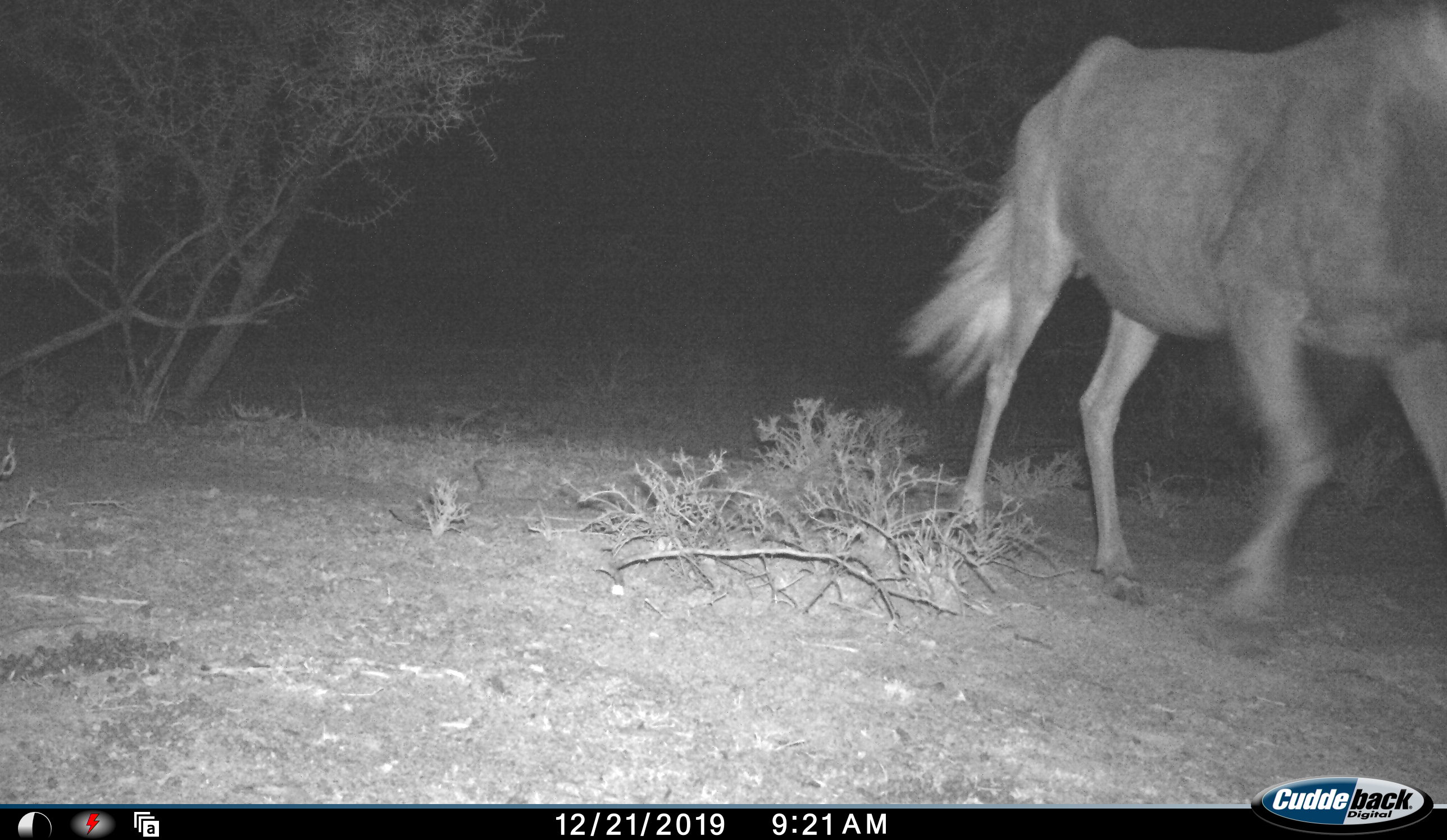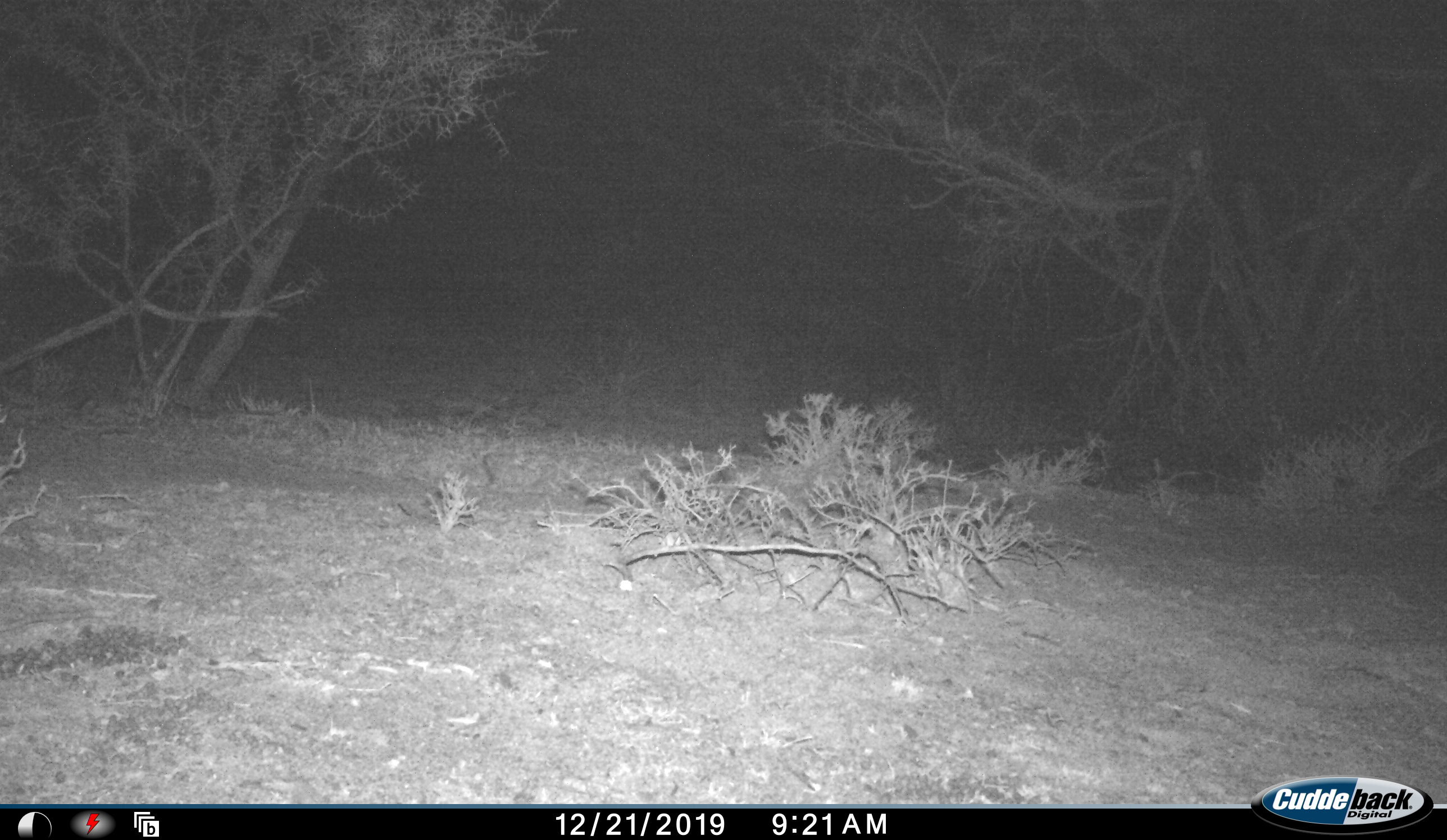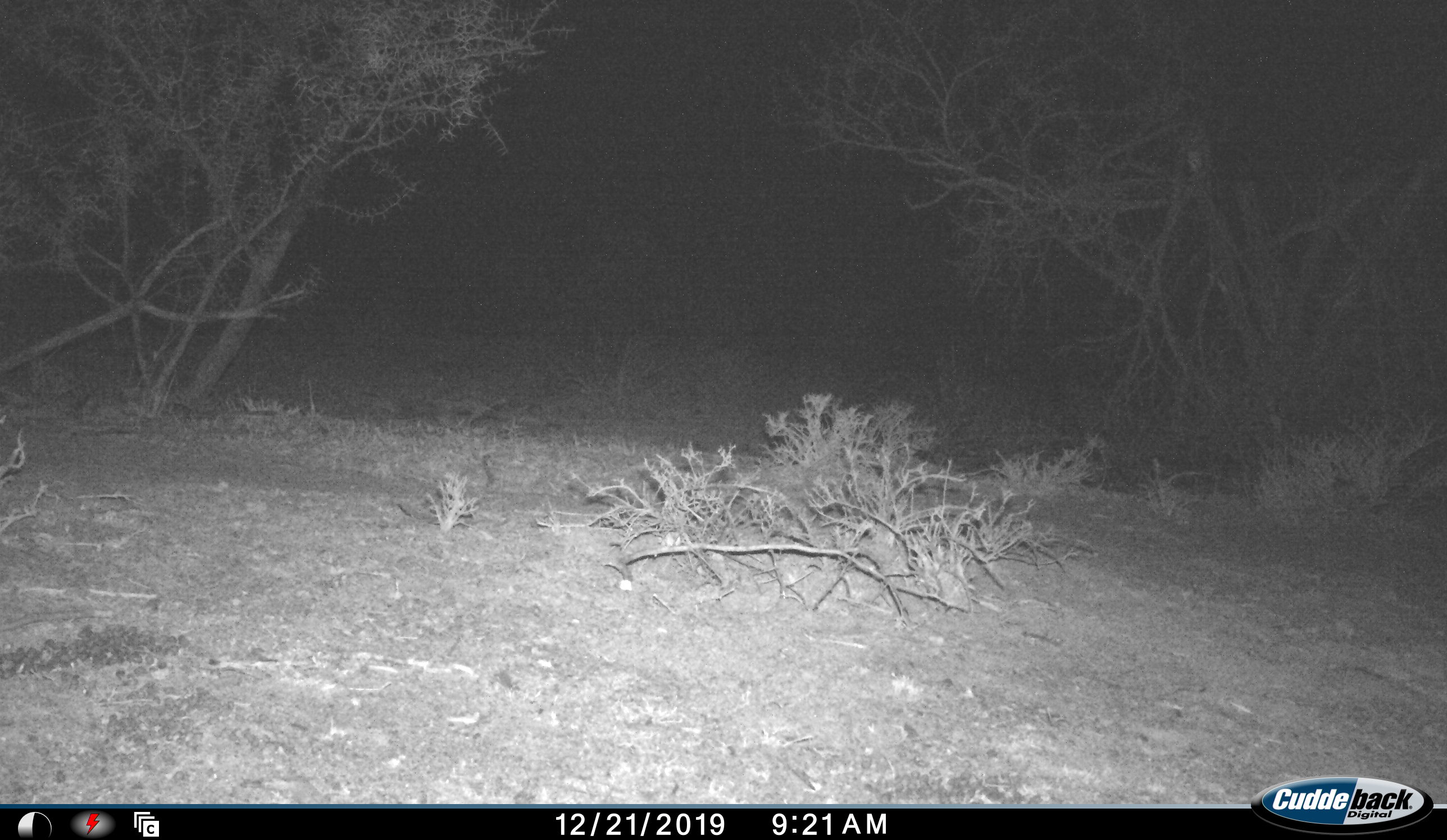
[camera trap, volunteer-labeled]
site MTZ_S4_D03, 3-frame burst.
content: unidentified animal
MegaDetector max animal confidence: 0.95